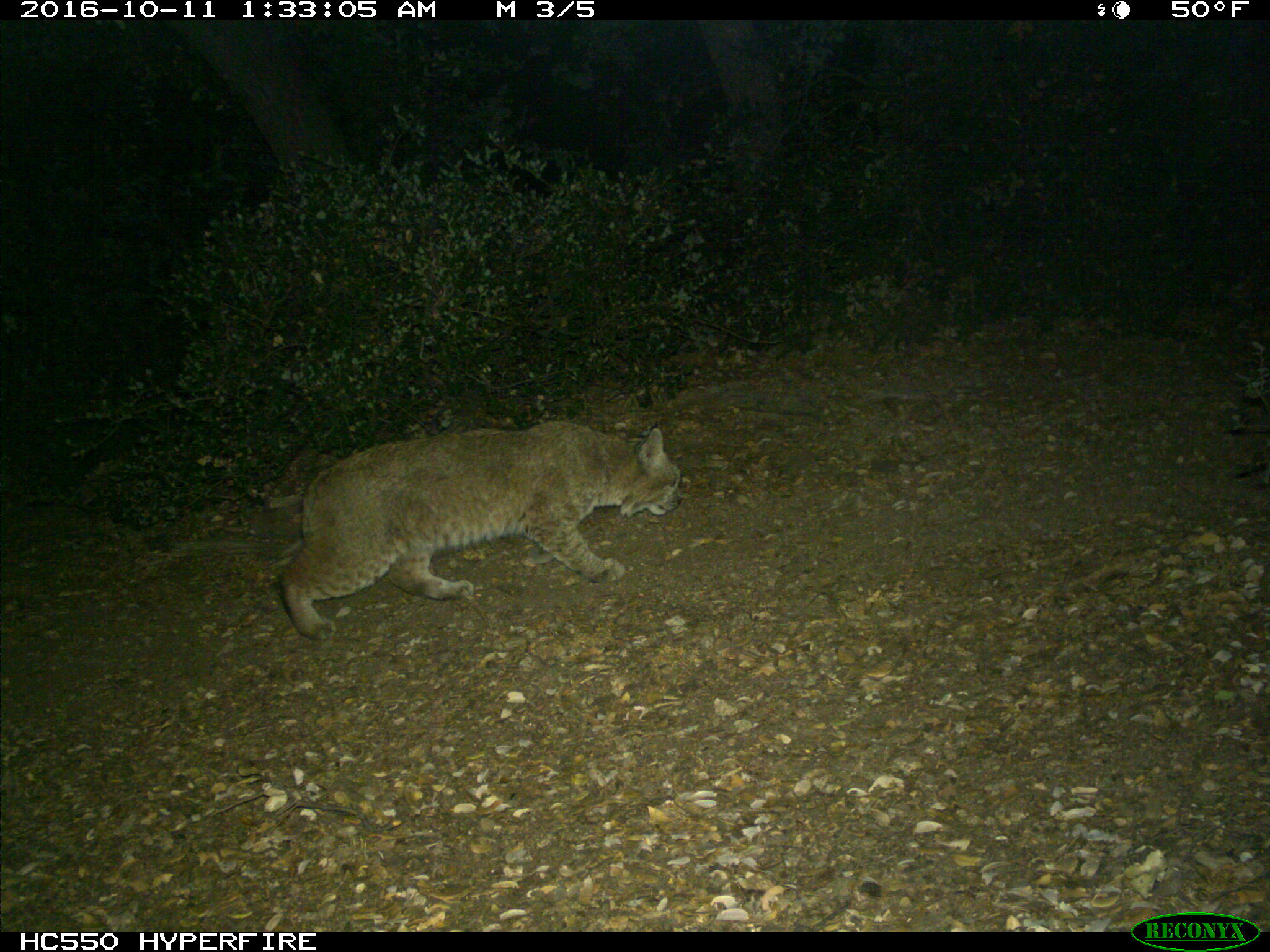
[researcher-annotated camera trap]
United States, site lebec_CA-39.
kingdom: Animalia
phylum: Chordata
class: Mammalia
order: Carnivora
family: Felidae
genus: Lynx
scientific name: Lynx rufus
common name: bobcat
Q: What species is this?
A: Lynx rufus (bobcat).